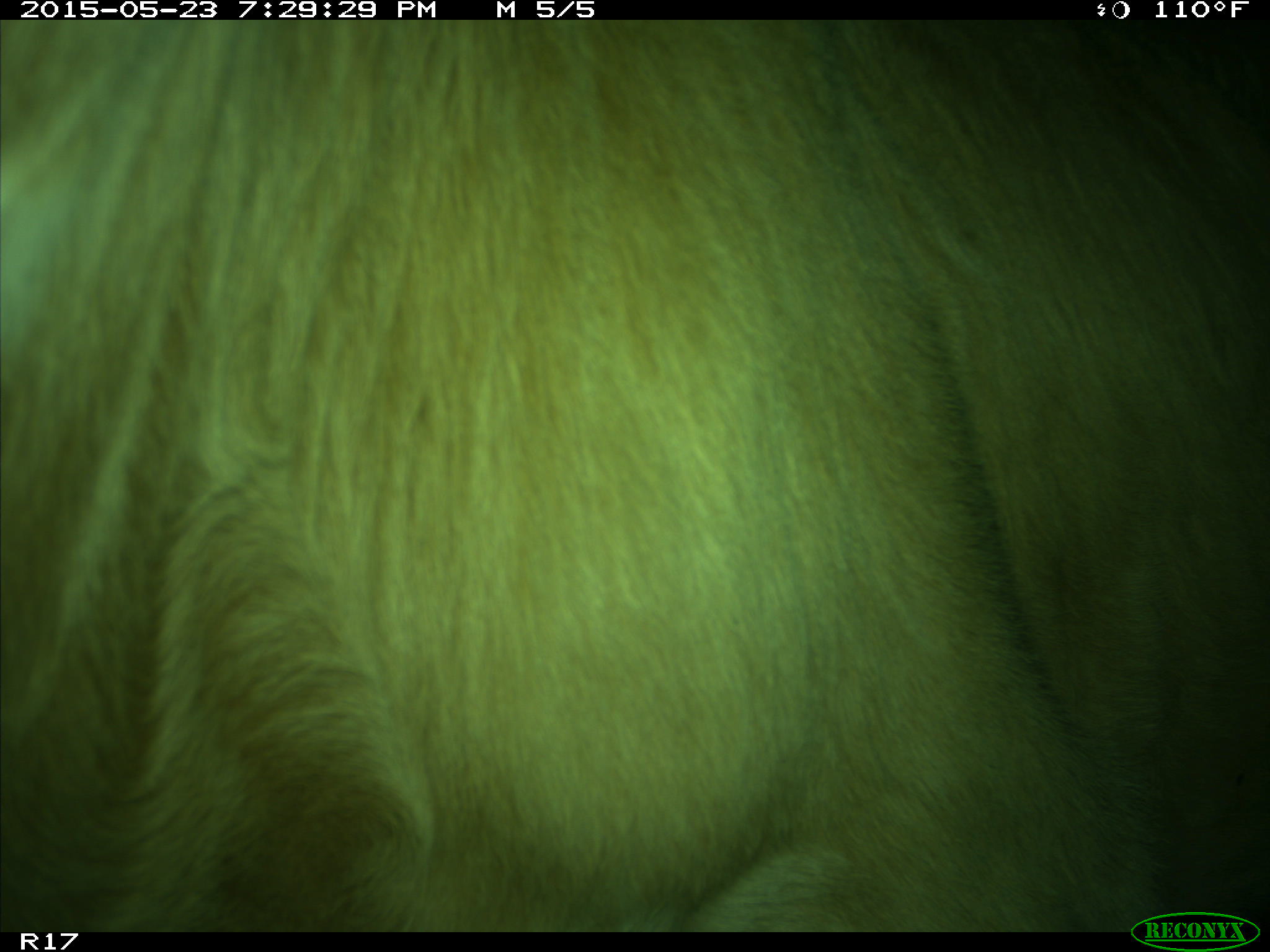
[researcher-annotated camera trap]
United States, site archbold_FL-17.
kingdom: Animalia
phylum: Chordata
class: Mammalia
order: Artiodactyla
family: Bovidae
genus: Bos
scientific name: Bos taurus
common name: domestic cow